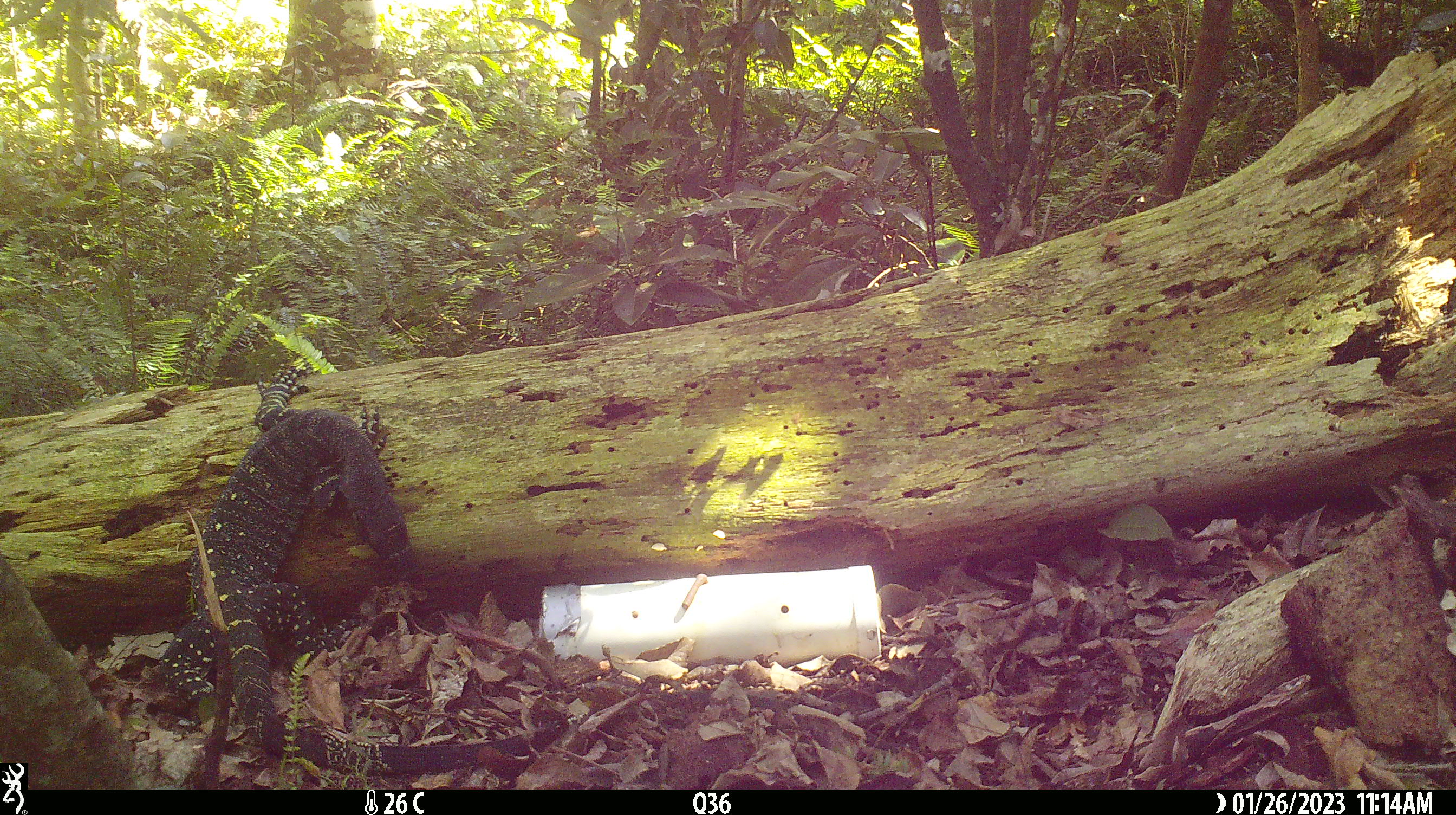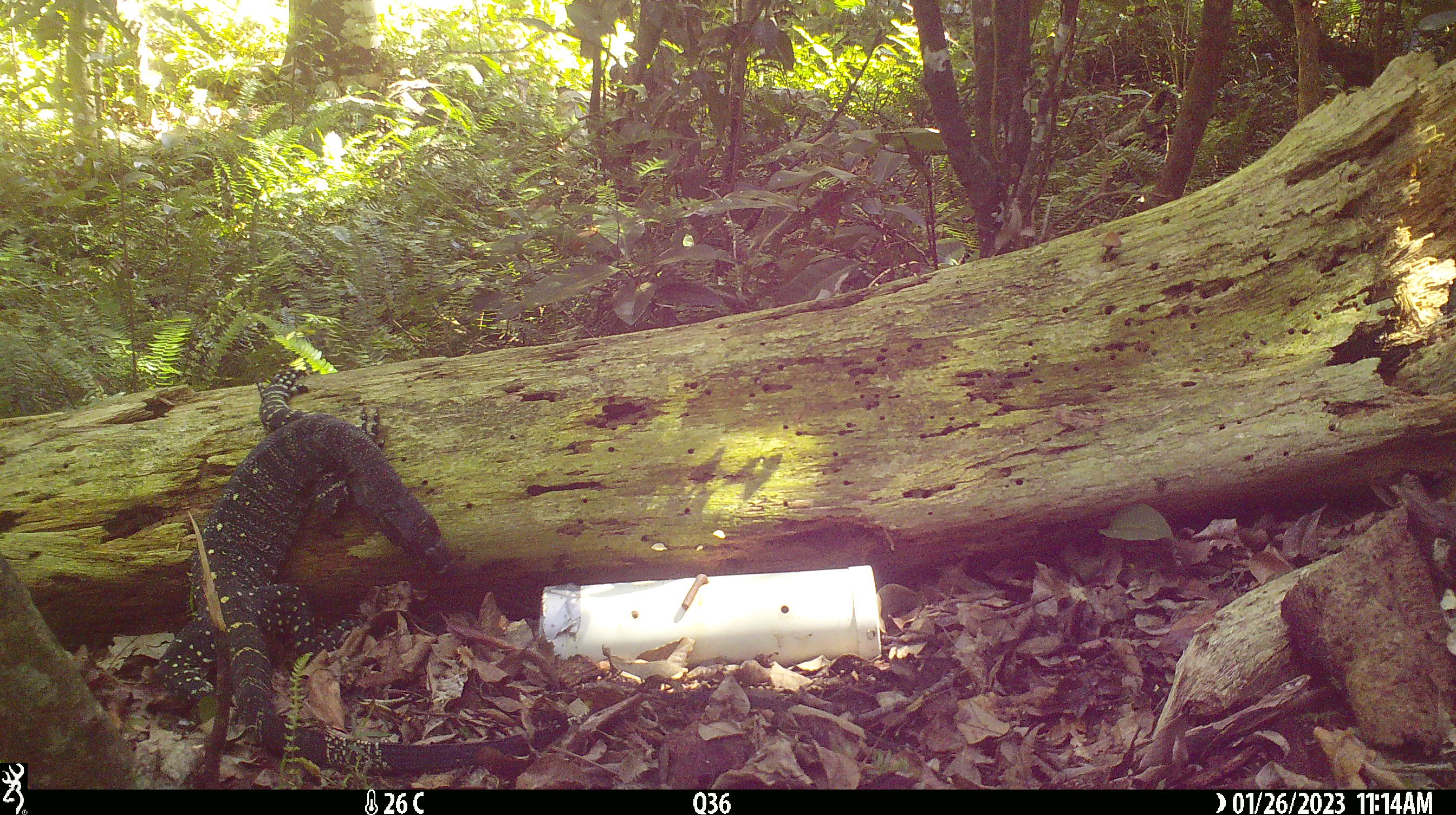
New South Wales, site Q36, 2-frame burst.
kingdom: Animalia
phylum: Chordata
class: Reptilia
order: Squamata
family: Varanidae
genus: Varanus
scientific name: Varanus varius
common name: lace monitor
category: goanna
Goanna (lace monitor) (Varanus varius).